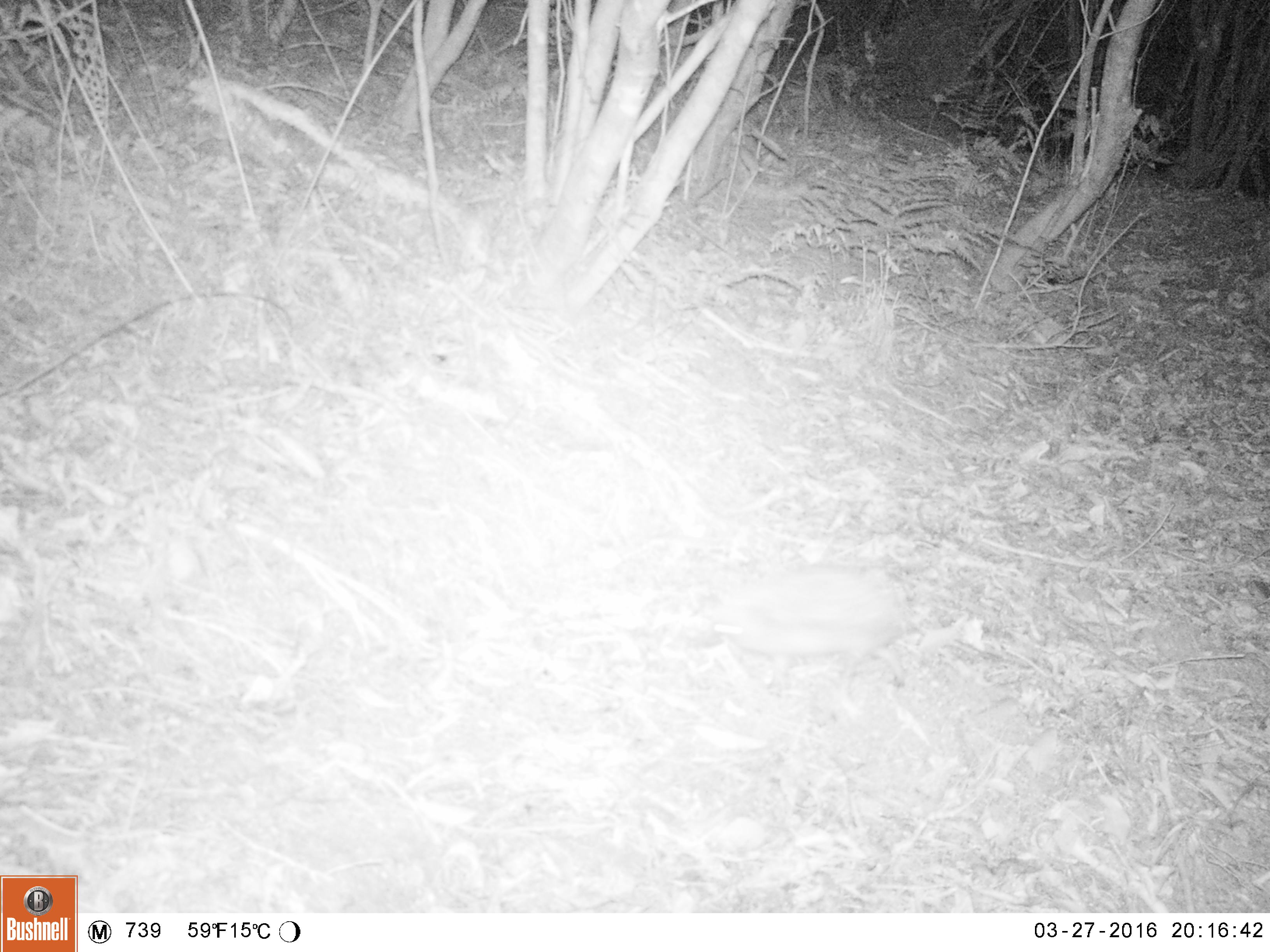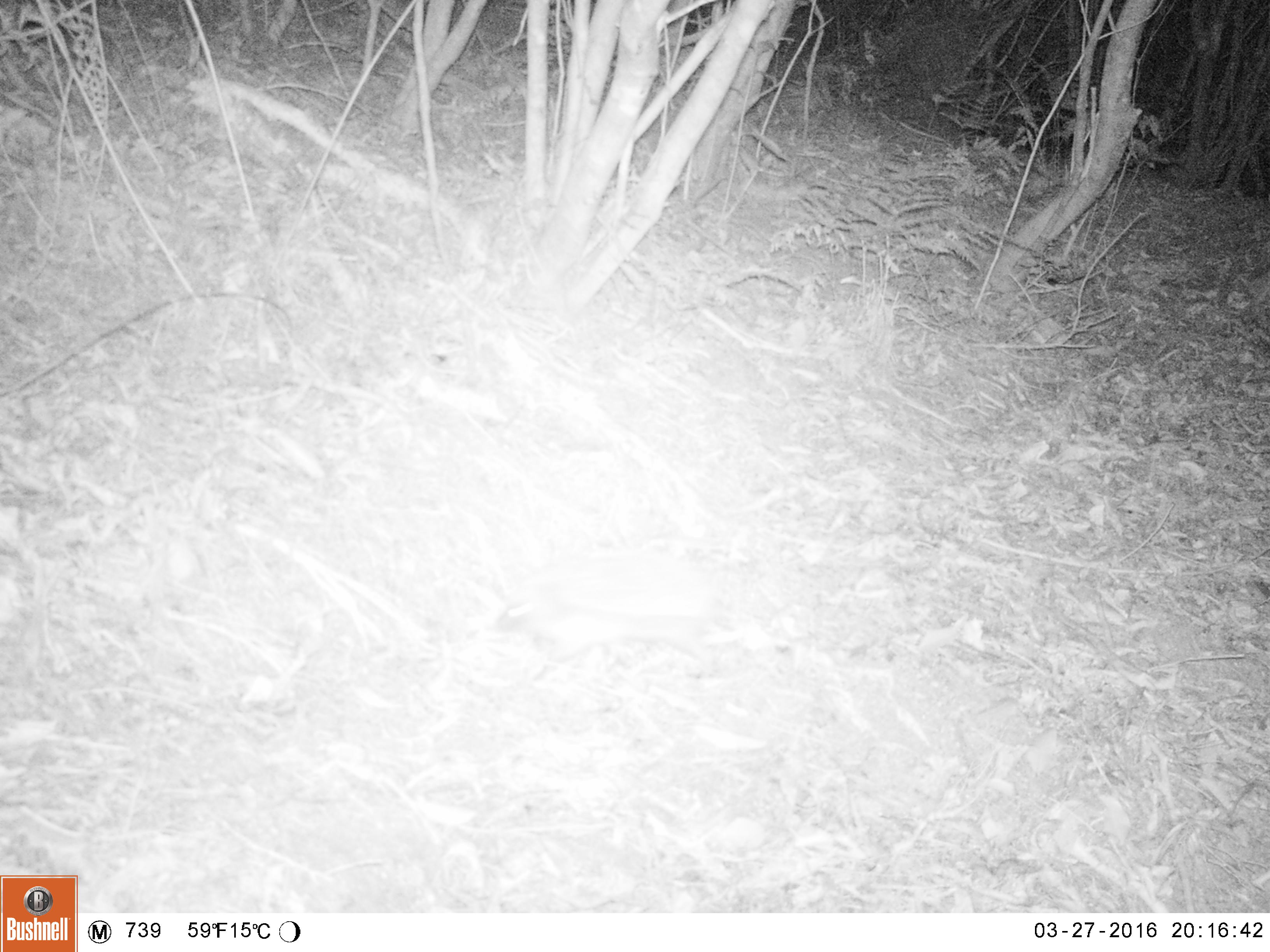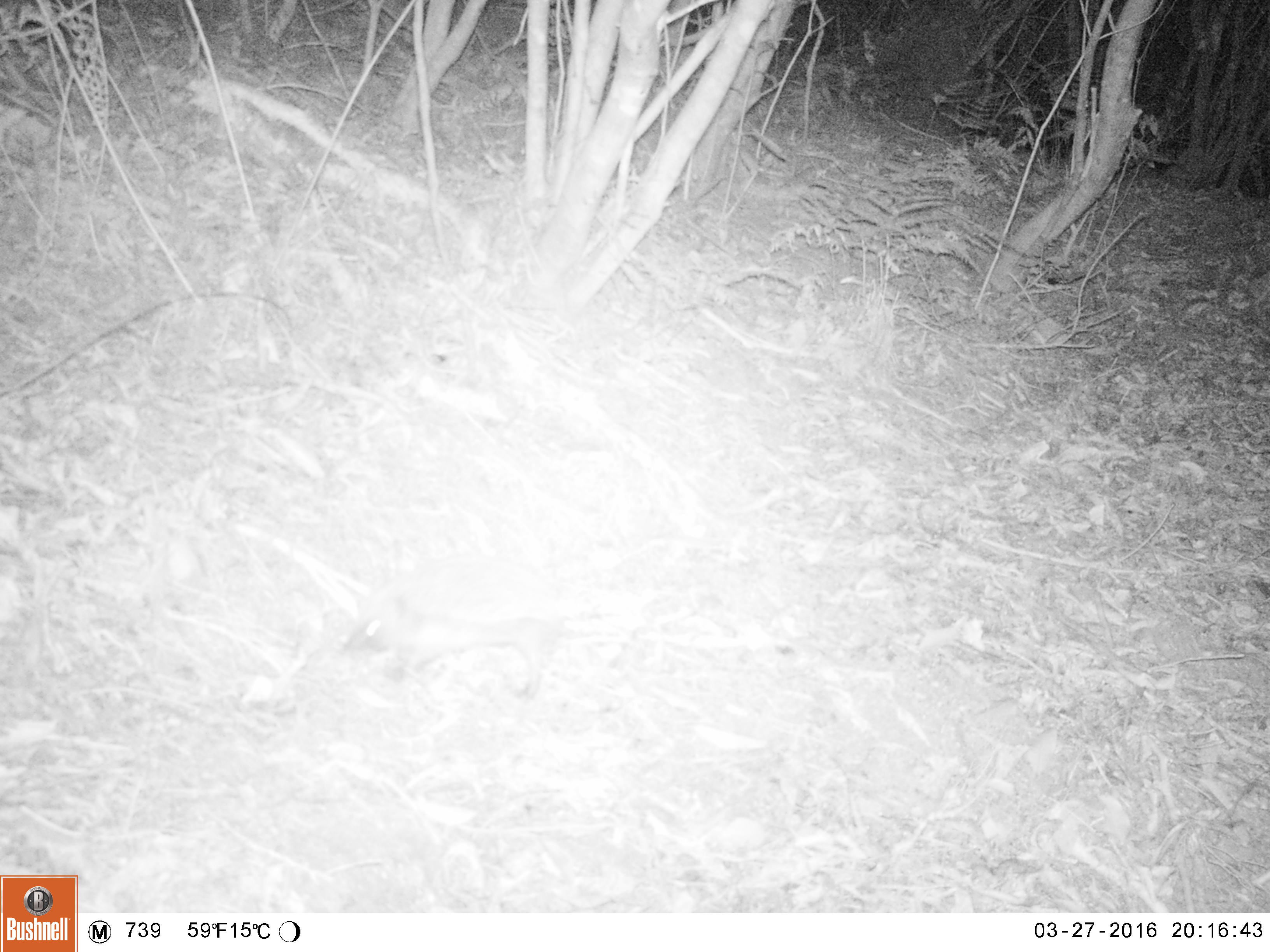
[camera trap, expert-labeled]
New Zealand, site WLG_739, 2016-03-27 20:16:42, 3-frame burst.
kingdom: Animalia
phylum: Chordata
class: Mammalia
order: Eulipotyphla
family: Erinaceidae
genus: Erinaceus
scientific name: Erinaceus europaeus europaeus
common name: european hedgehog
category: hedgehog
Hedgehog (european hedgehog) (Erinaceus europaeus europaeus).